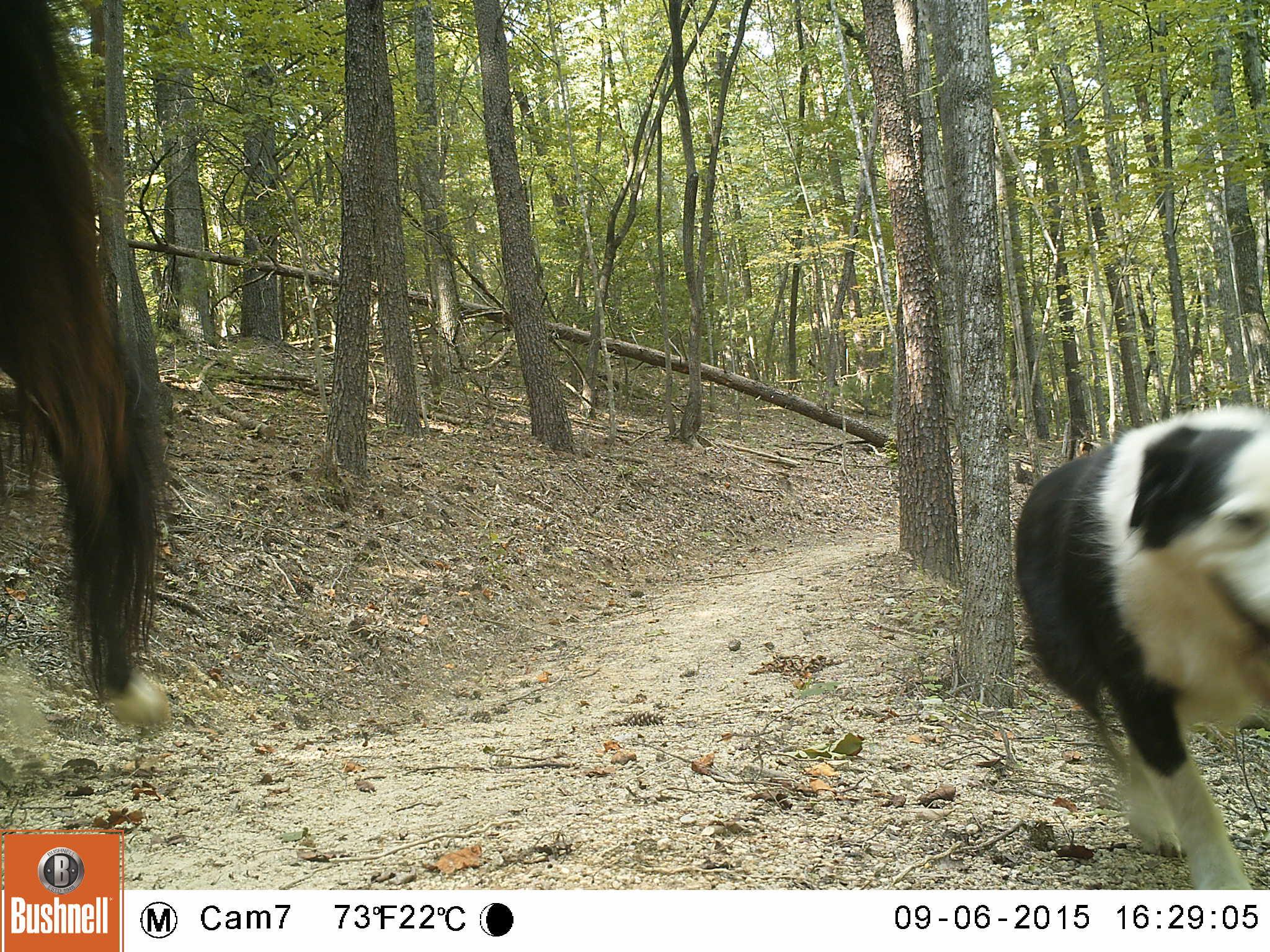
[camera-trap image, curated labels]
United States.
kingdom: Animalia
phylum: Chordata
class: Mammalia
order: Carnivora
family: Canidae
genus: Canis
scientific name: Canis familiaris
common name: domestic dog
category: Dog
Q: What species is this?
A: Dog (domestic dog) (Canis familiaris).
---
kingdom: Animalia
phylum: Chordata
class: Mammalia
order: Perissodactyla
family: Equidae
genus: Equus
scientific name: Equus caballus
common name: horse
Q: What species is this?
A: Horse (Equus caballus).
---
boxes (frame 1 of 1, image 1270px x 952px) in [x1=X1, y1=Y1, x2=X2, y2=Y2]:
Dog: [x1=1012, y1=397, x2=1270, y2=888]
Horse: [x1=0, y1=0, x2=189, y2=741]